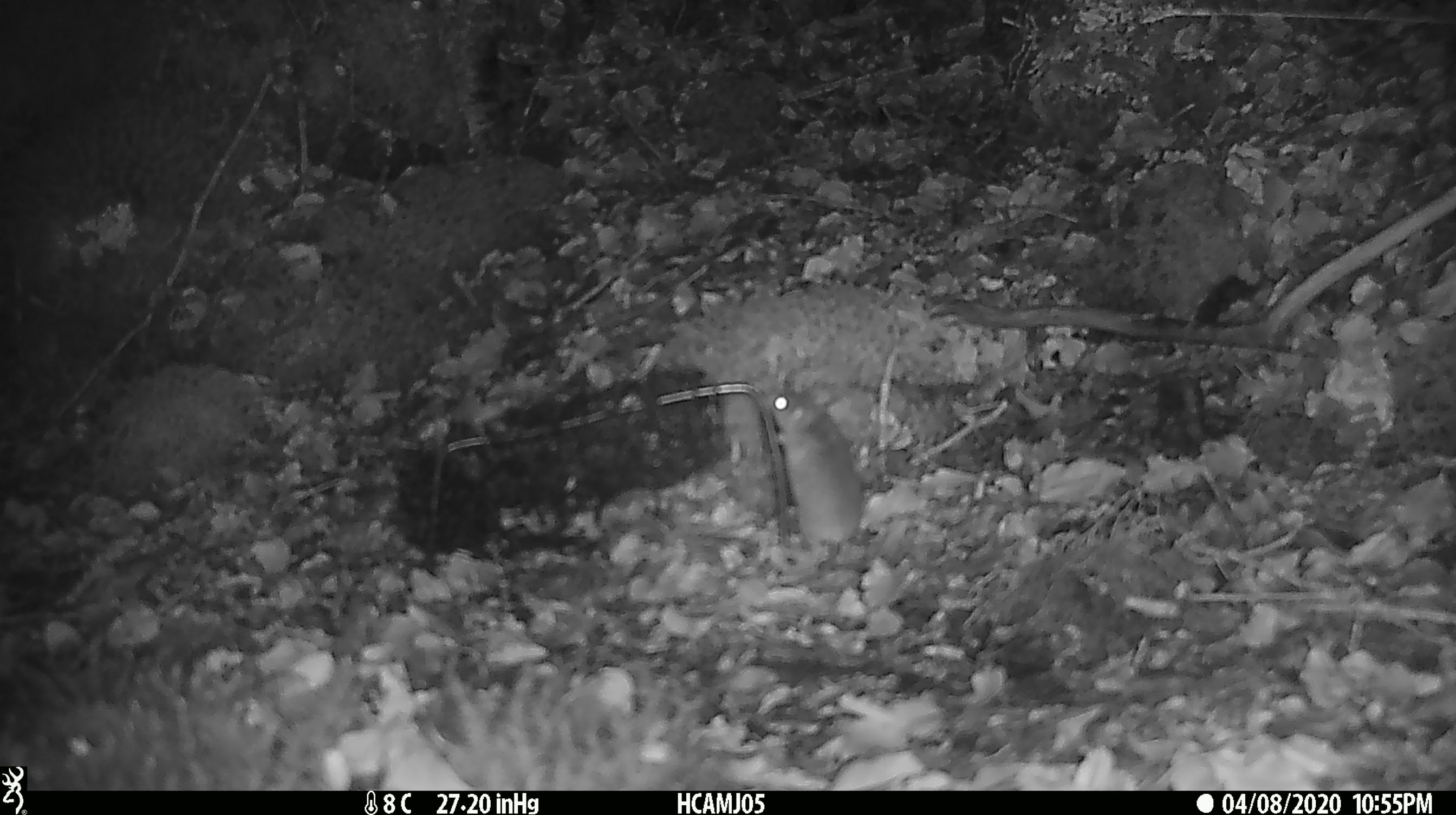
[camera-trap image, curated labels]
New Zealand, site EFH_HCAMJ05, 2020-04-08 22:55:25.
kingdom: Animalia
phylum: Chordata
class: Mammalia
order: Rodentia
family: Muridae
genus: Mus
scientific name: Mus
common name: mouse